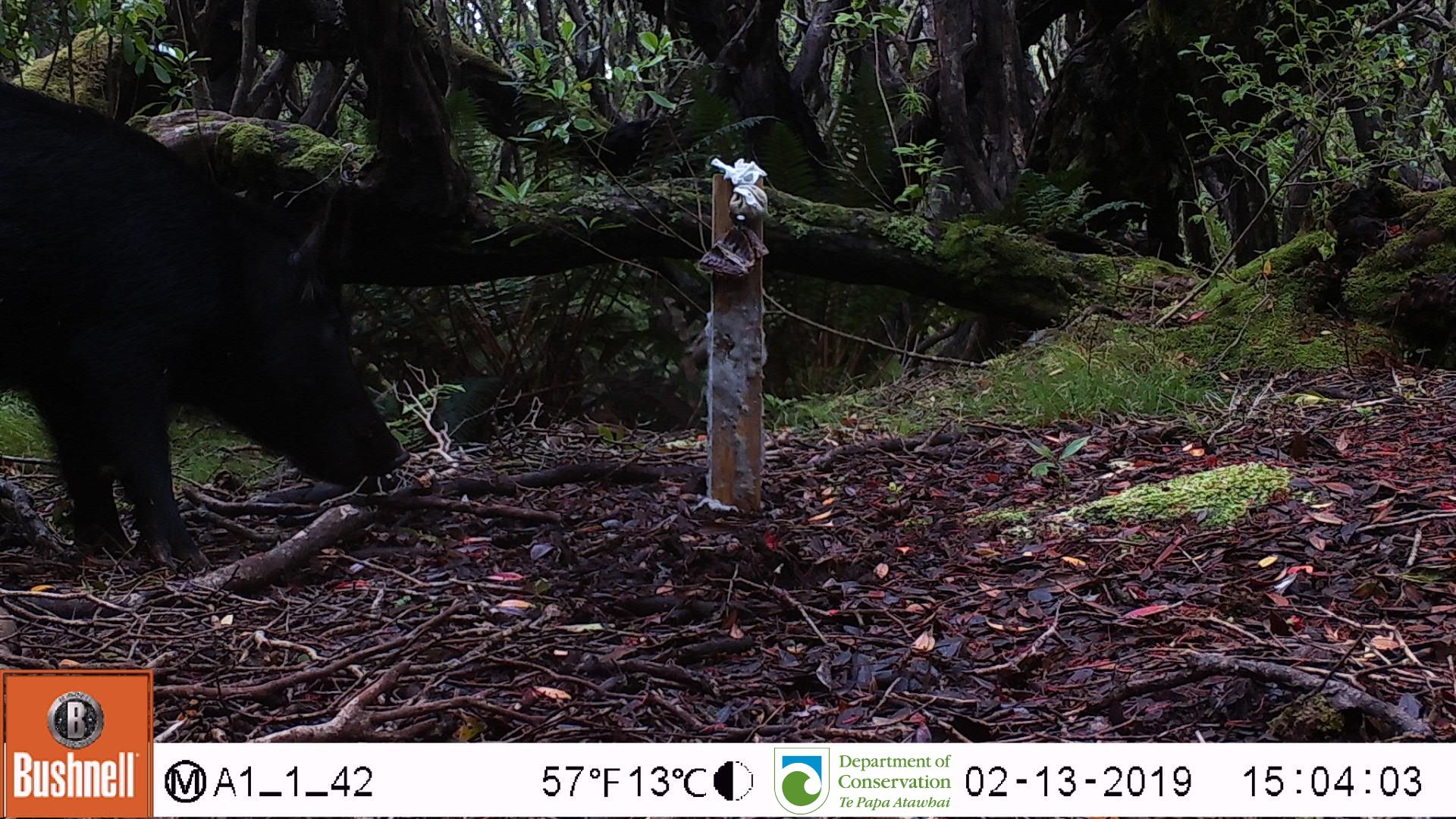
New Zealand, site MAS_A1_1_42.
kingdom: Animalia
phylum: Chordata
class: Mammalia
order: Artiodactyla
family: Suidae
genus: Sus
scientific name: Sus scrofa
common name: pig